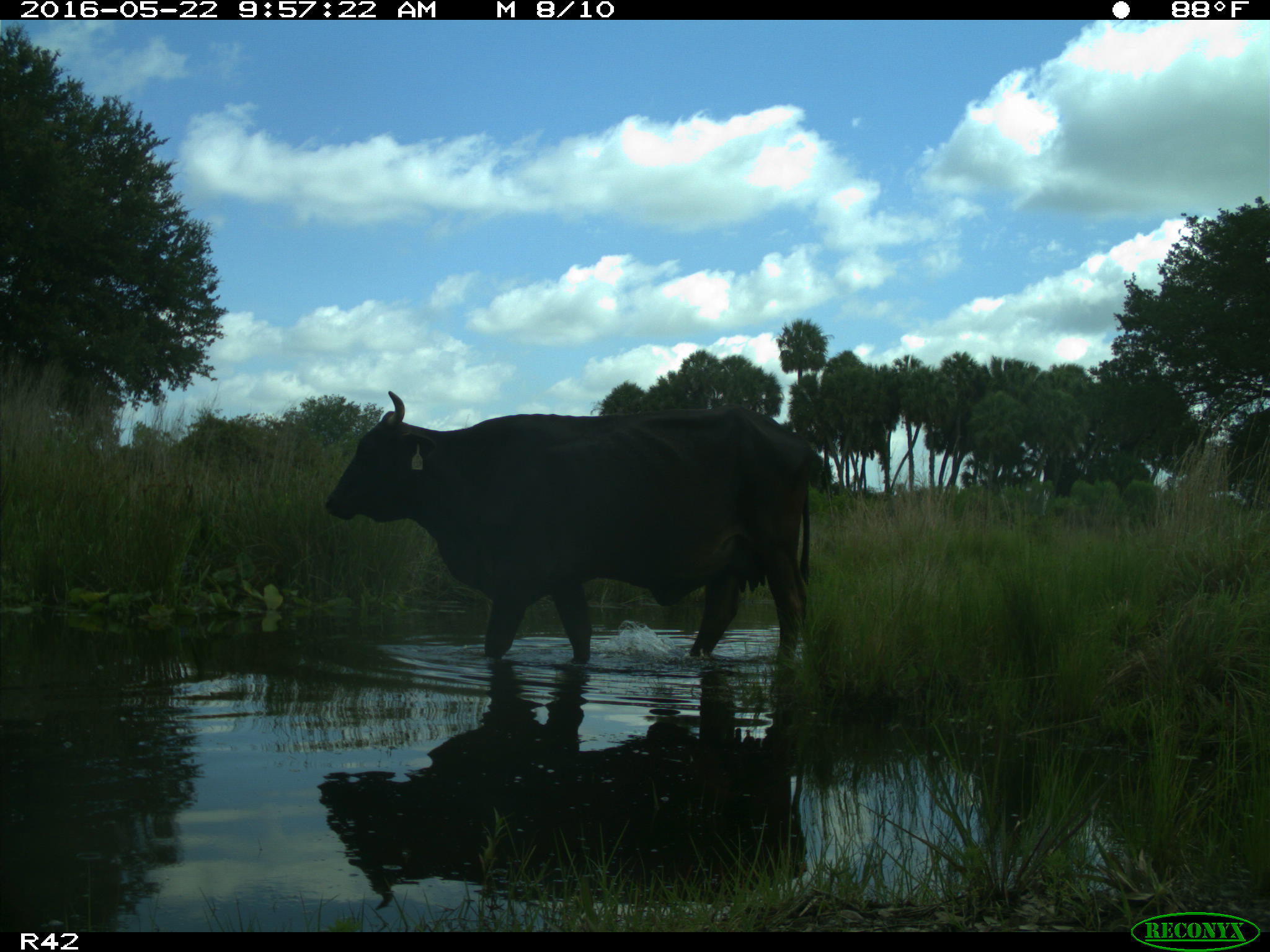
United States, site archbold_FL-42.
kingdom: Animalia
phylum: Chordata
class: Mammalia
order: Artiodactyla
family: Bovidae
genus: Bos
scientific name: Bos taurus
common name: domestic cow